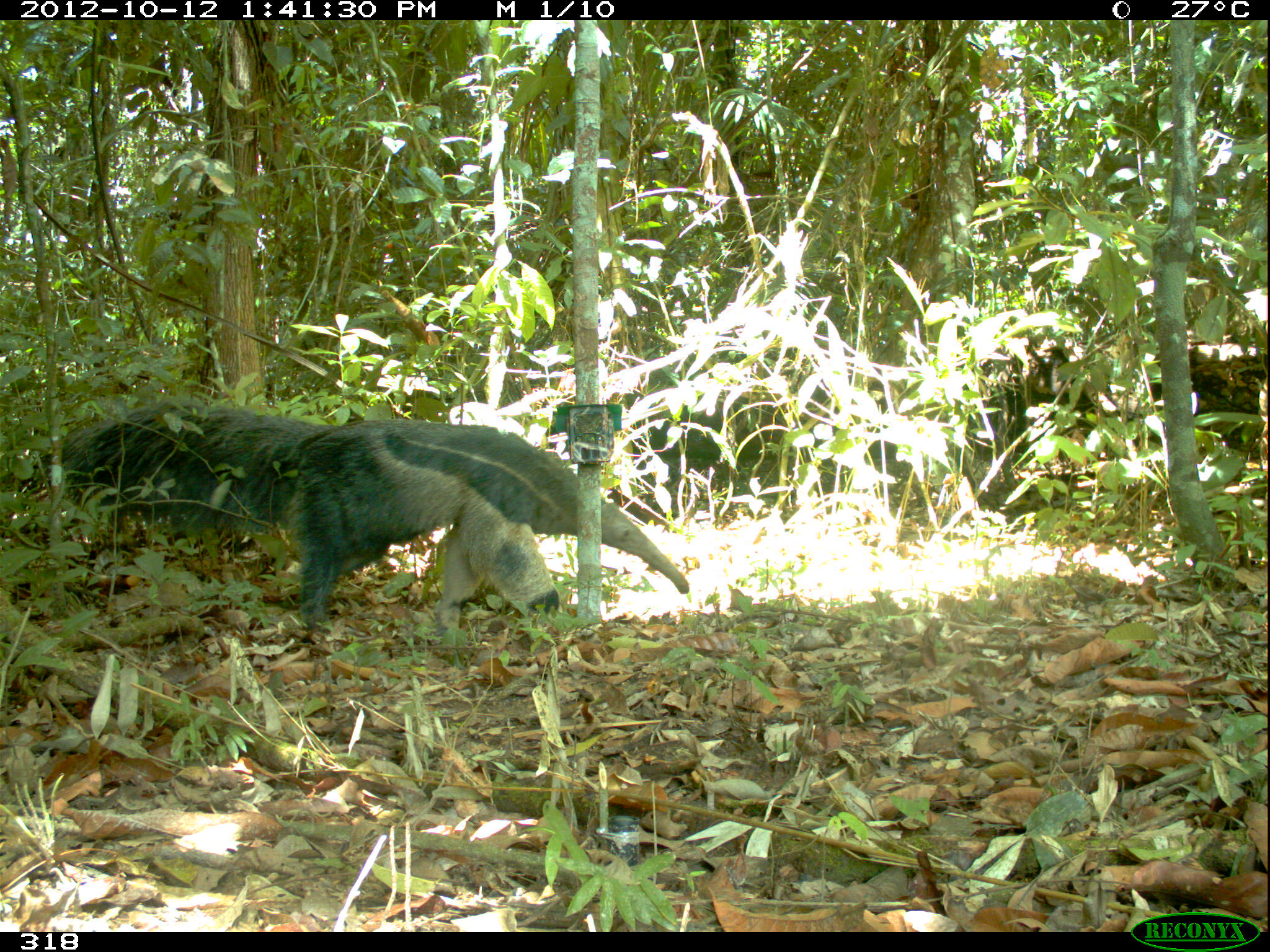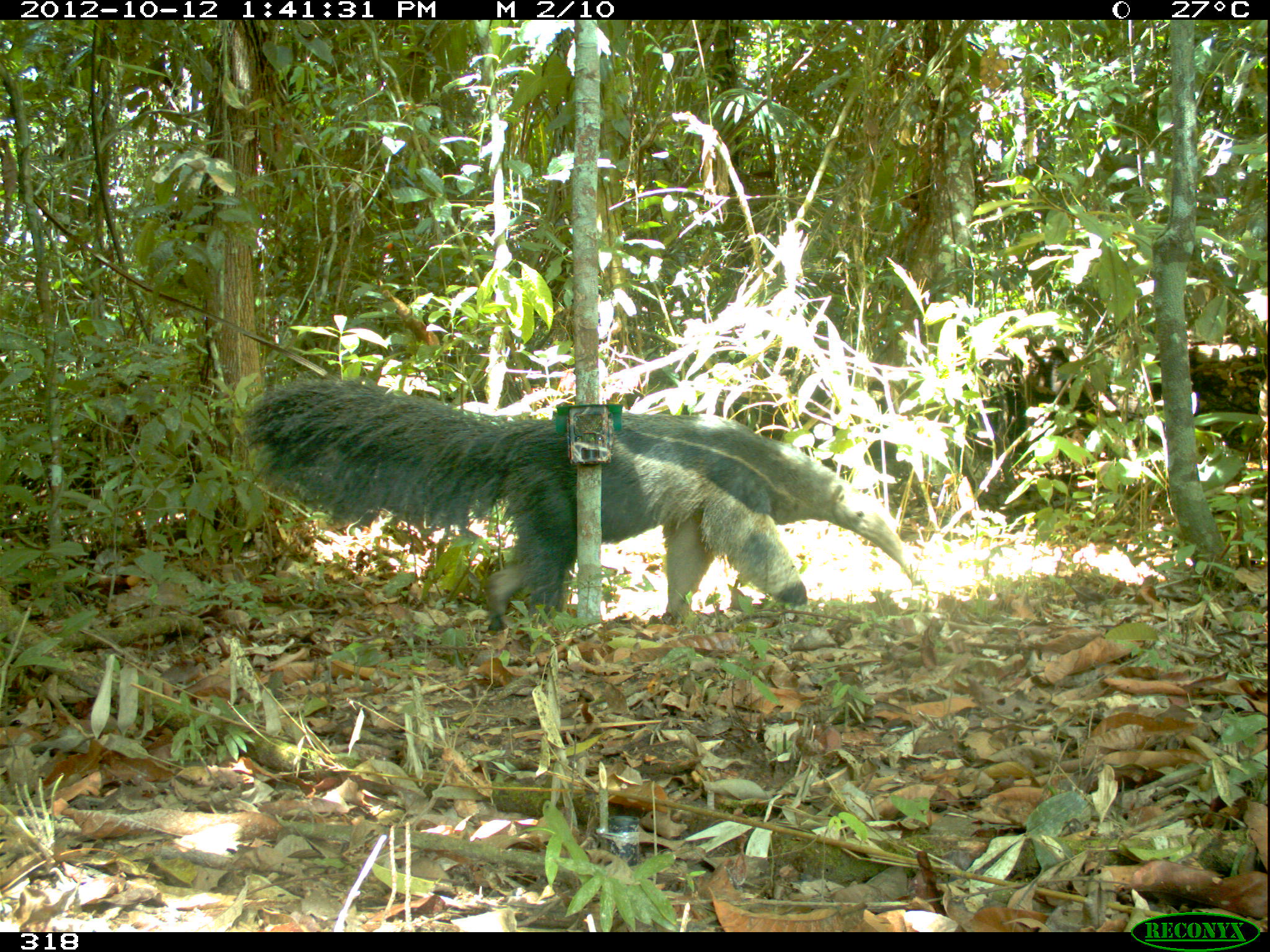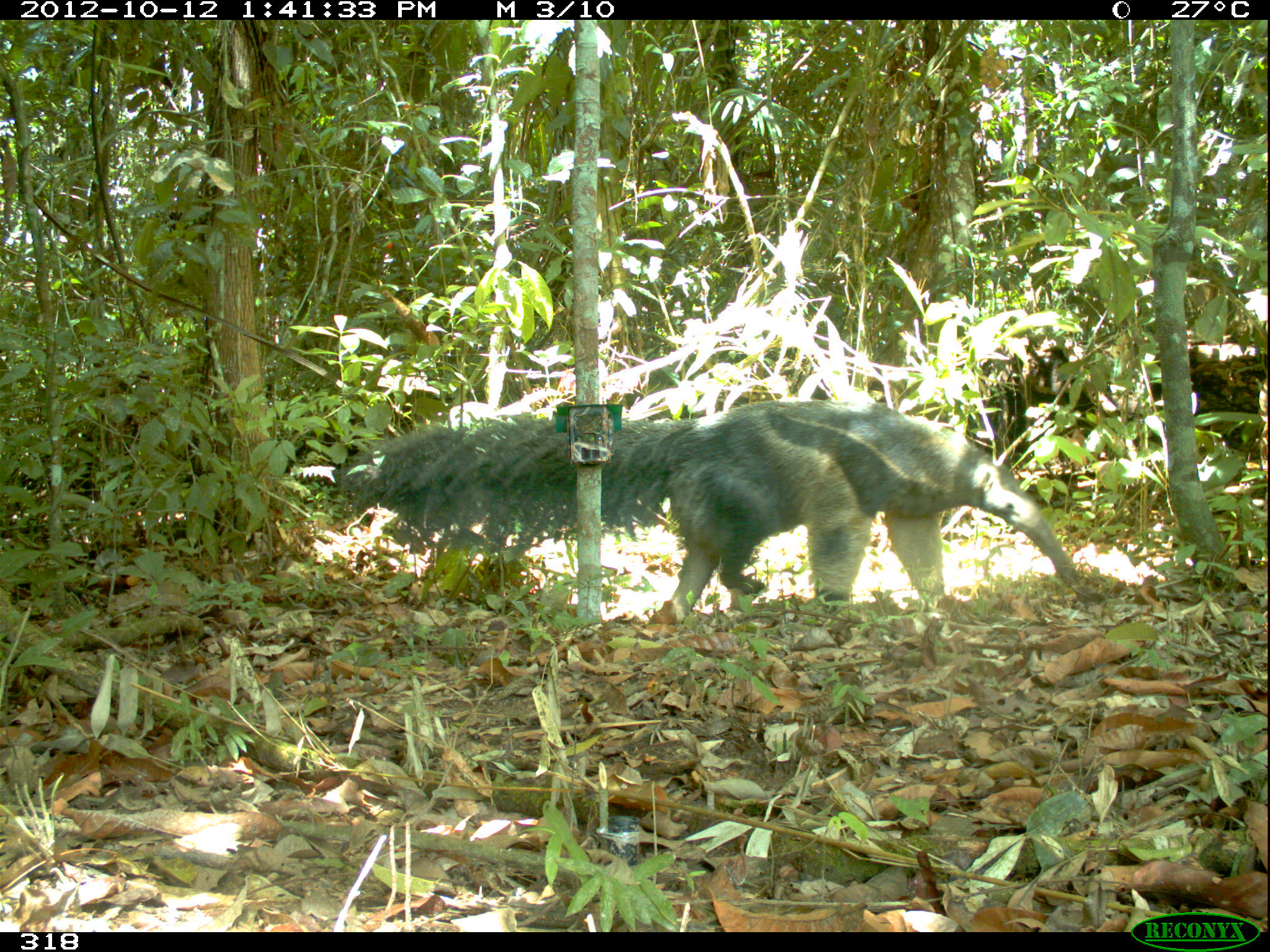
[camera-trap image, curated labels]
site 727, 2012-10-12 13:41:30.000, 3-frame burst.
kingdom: Animalia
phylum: Chordata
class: Mammalia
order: Pilosa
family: Myrmecophagidae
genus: Myrmecophaga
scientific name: Myrmecophaga tridactyla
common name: giant anteater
Myrmecophaga tridactyla (giant anteater).